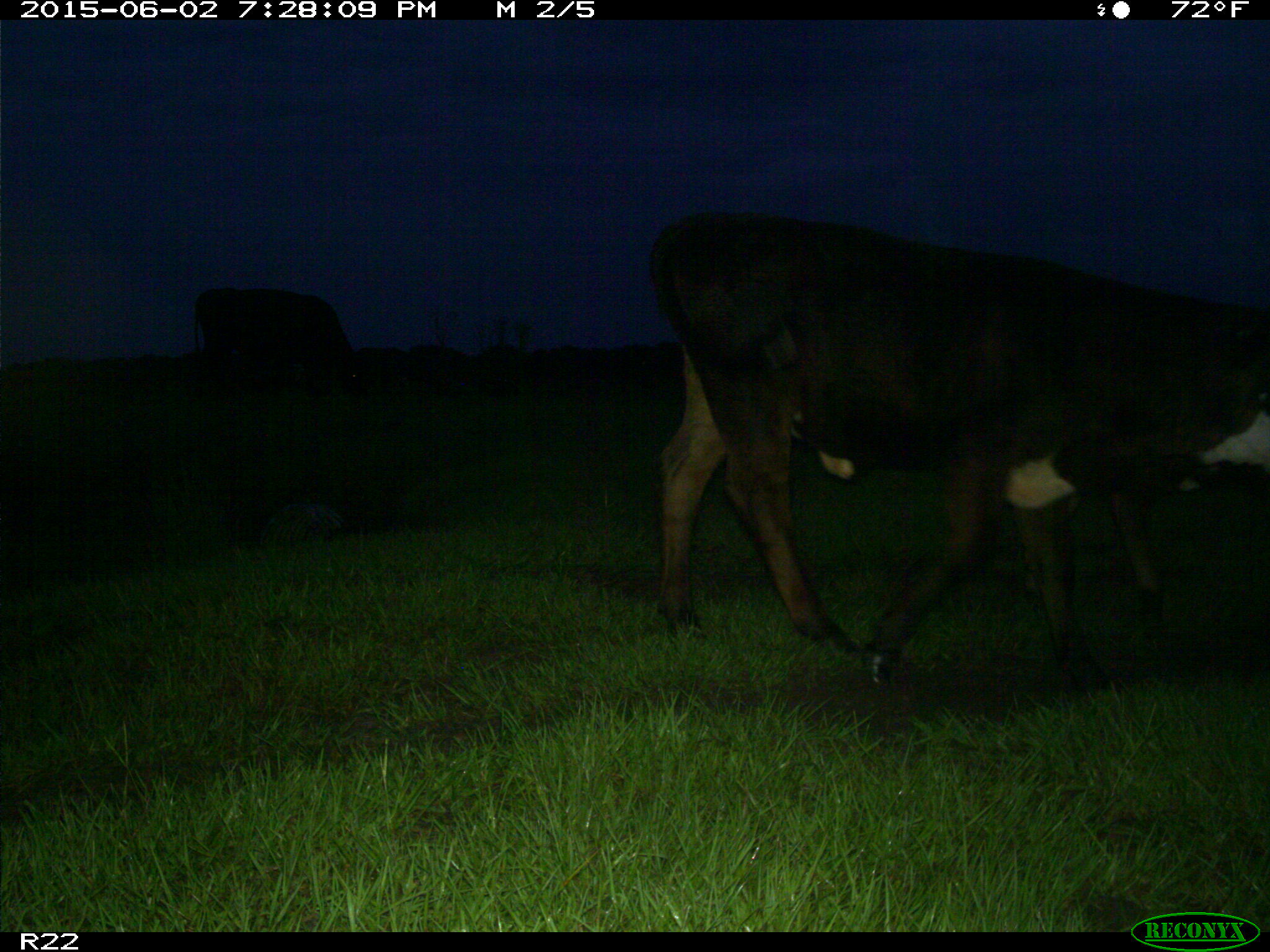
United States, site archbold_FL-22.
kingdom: Animalia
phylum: Chordata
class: Mammalia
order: Artiodactyla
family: Bovidae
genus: Bos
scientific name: Bos taurus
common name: domestic cow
Bos taurus (domestic cow).